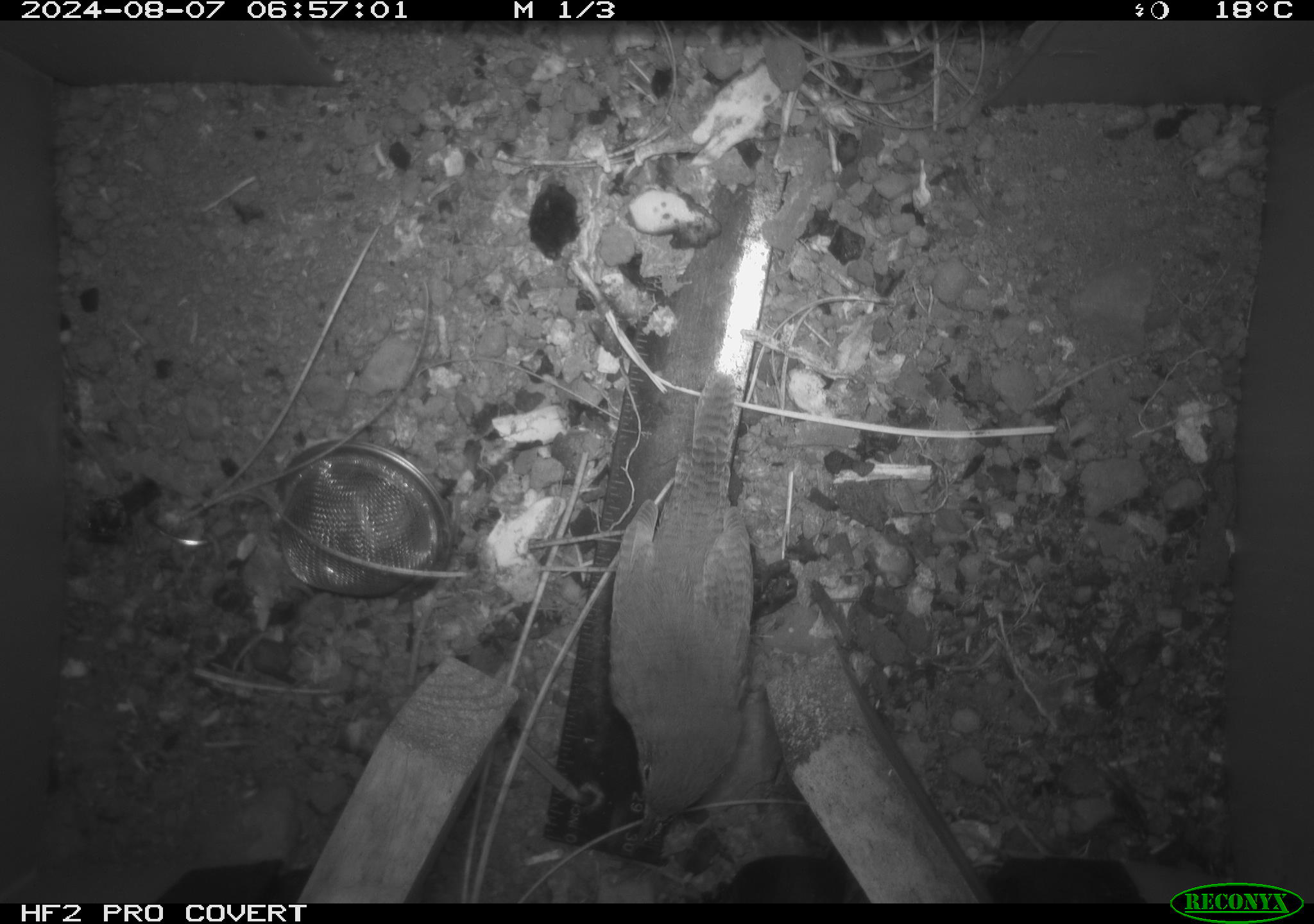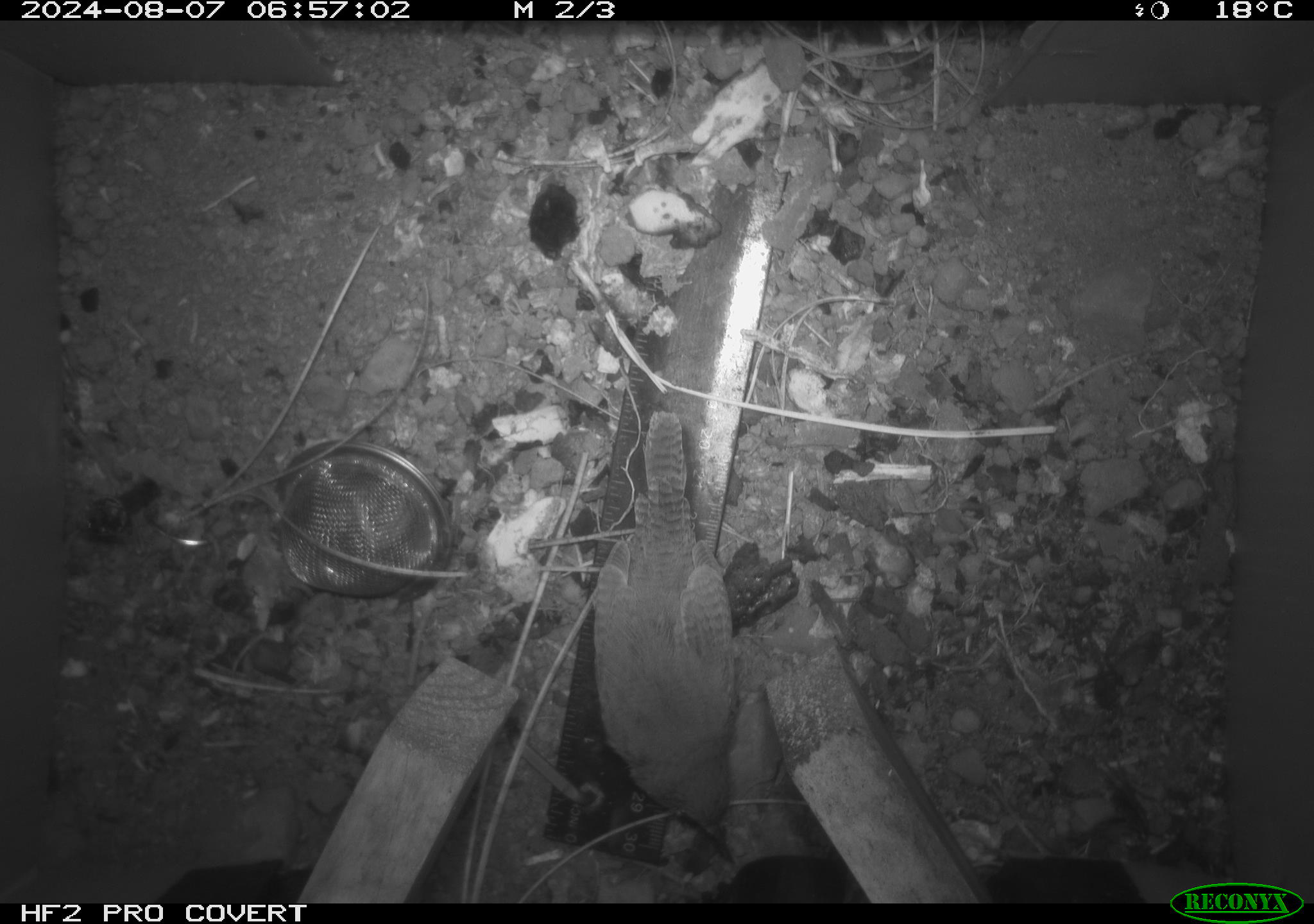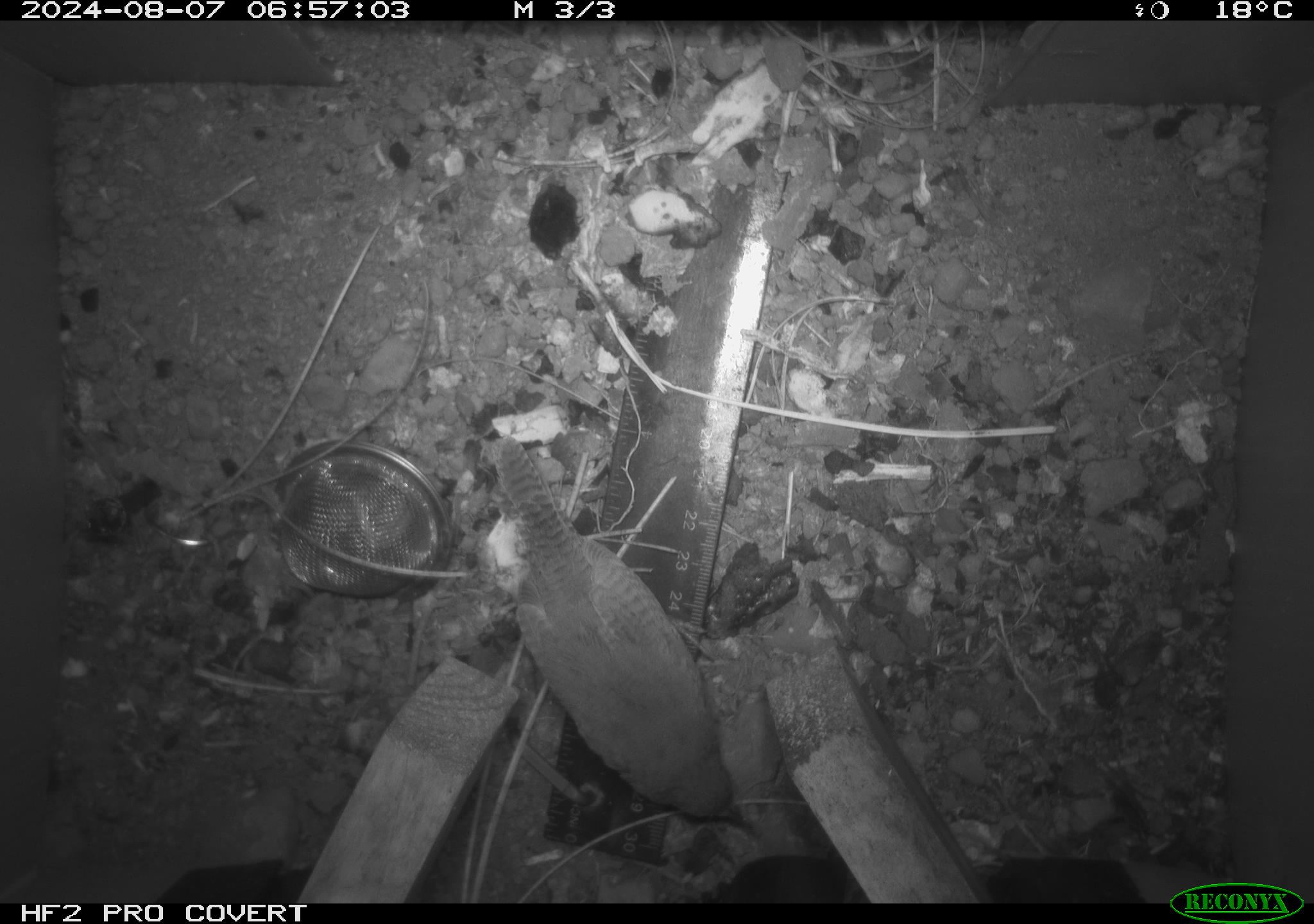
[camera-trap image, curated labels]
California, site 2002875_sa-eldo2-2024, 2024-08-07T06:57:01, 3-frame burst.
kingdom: Animalia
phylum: Chordata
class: Aves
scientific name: Aves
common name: bird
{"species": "bird (Aves)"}